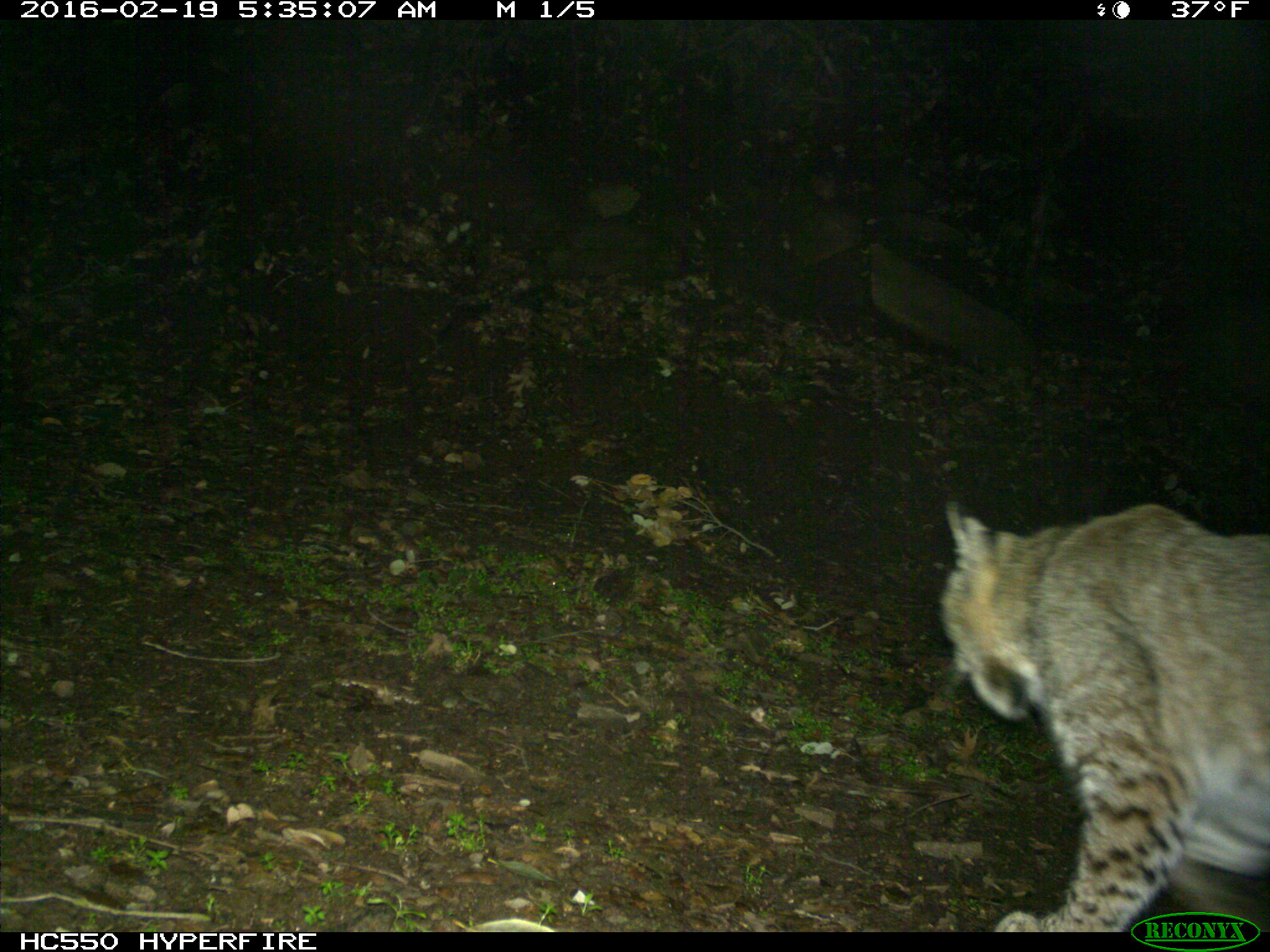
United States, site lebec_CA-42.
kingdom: Animalia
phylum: Chordata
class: Mammalia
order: Carnivora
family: Felidae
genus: Lynx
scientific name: Lynx rufus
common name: bobcat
Lynx rufus (bobcat).